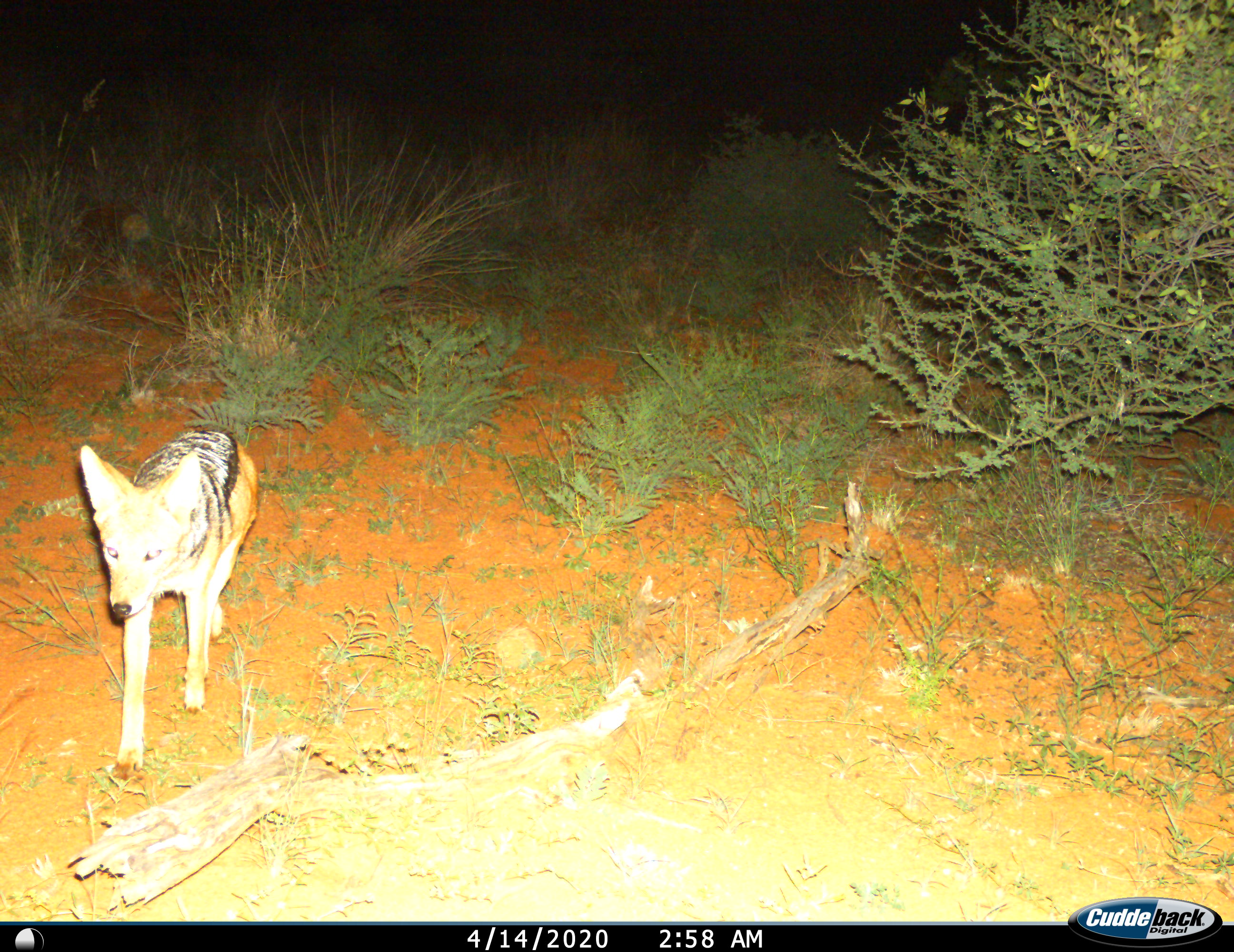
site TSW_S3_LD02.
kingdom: Animalia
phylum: Chordata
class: Mammalia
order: Carnivora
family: Canidae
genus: Lupulella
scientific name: Lupulella mesomelas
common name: black-backed jackal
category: jackalblackbacked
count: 1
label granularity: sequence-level